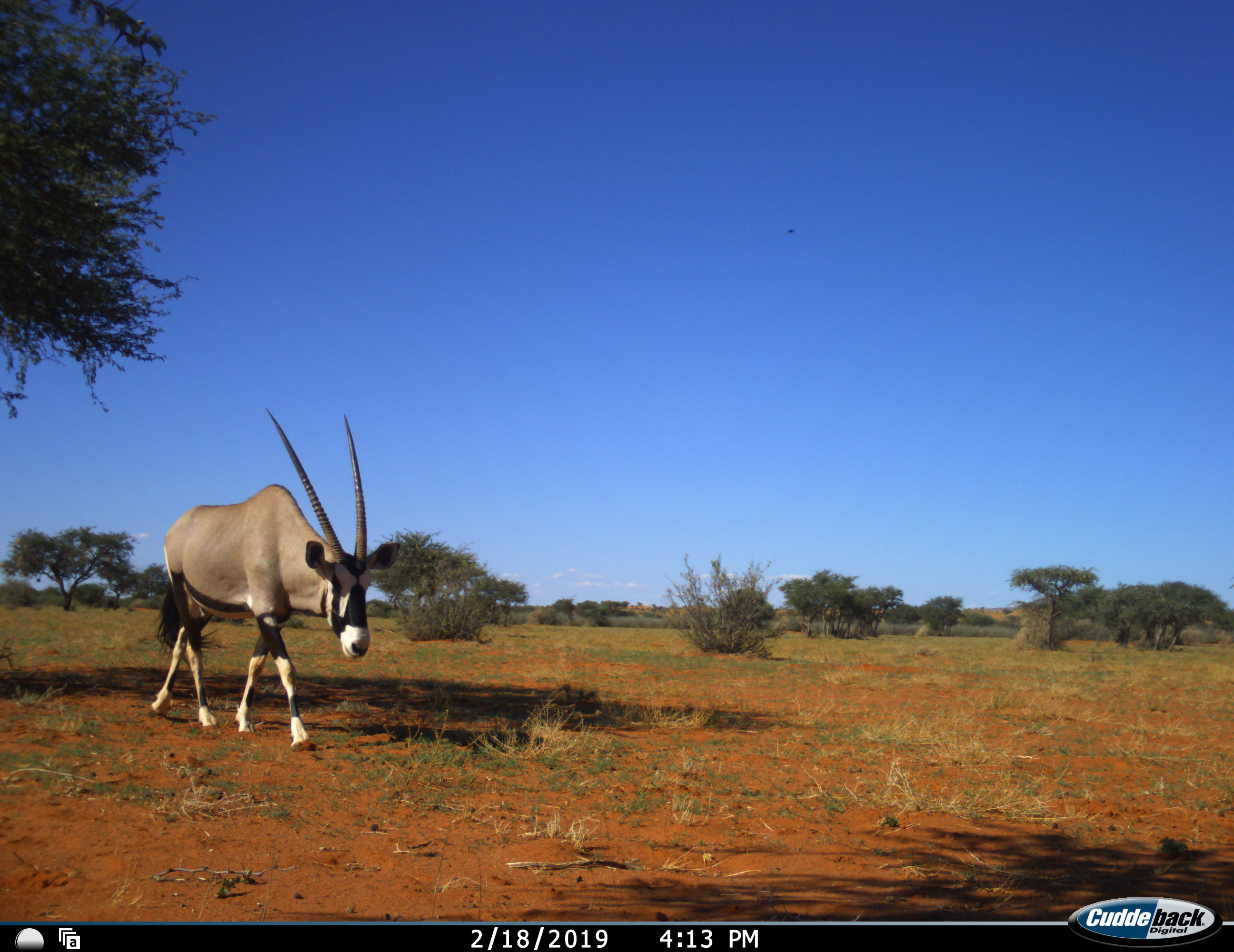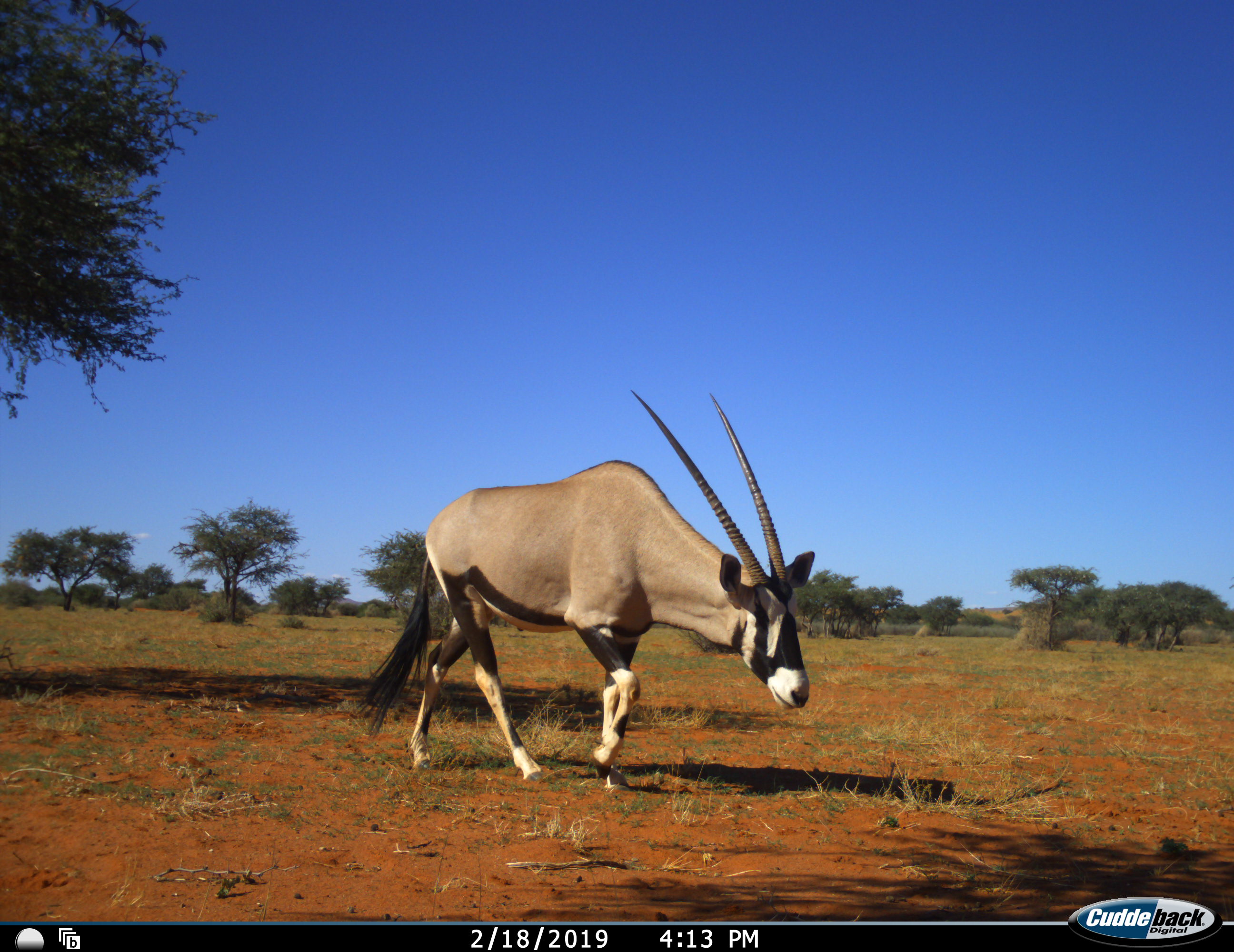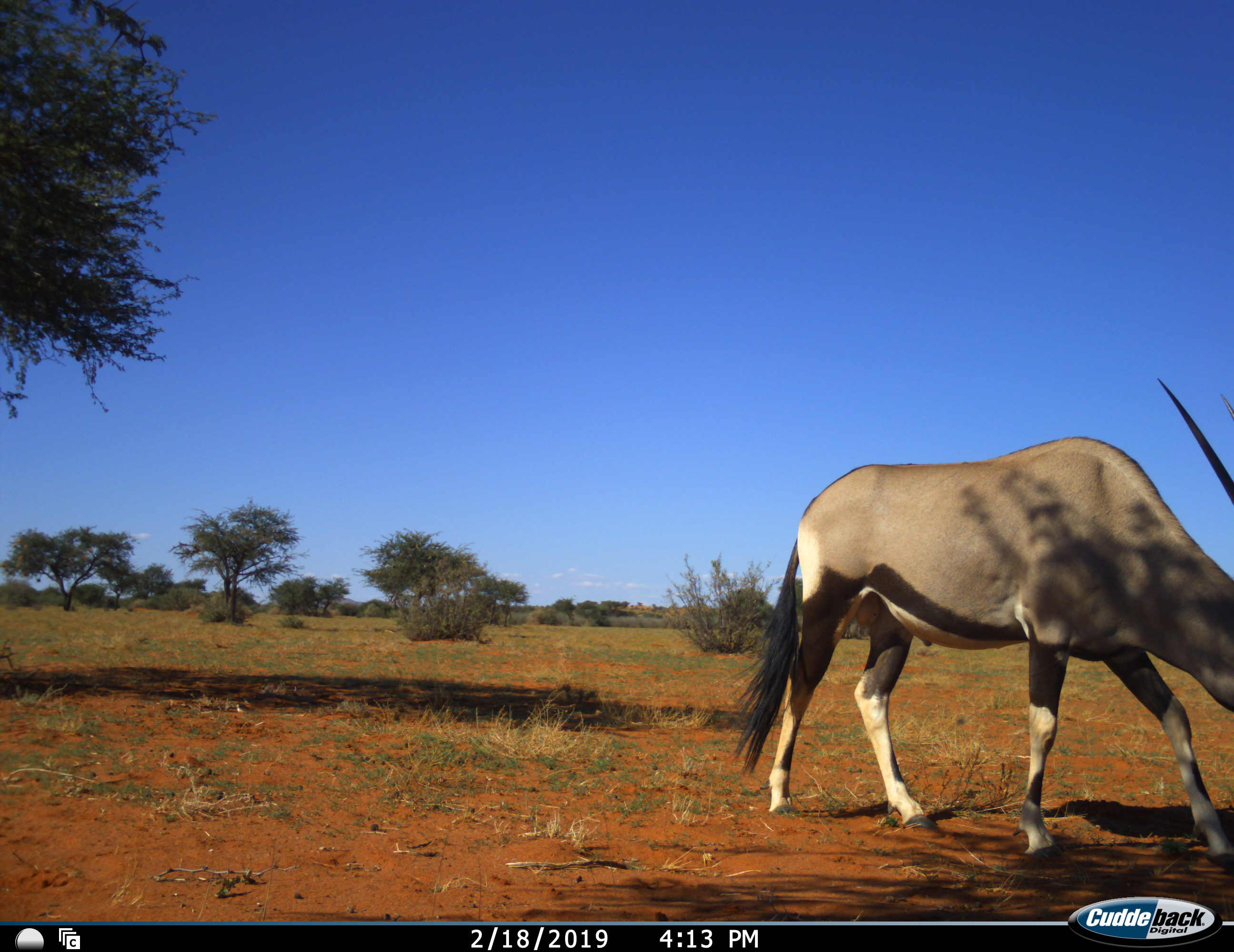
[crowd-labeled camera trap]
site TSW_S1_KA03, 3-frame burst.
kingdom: Animalia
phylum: Chordata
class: Mammalia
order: Artiodactyla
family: Bovidae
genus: Oryx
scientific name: Oryx gazella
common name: gemsbok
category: oryx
Oryx (gemsbok) (Oryx gazella), count 1. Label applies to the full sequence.